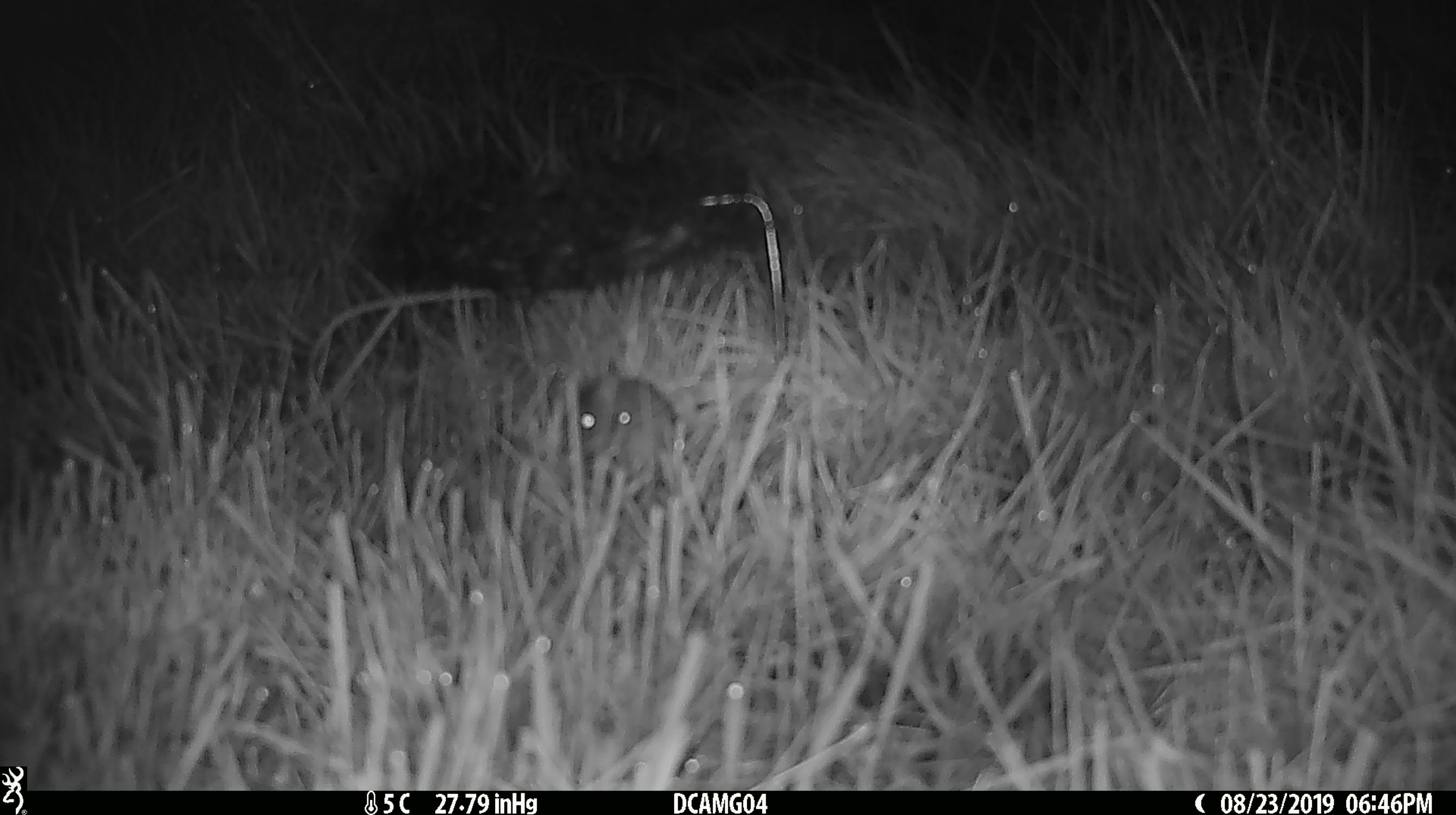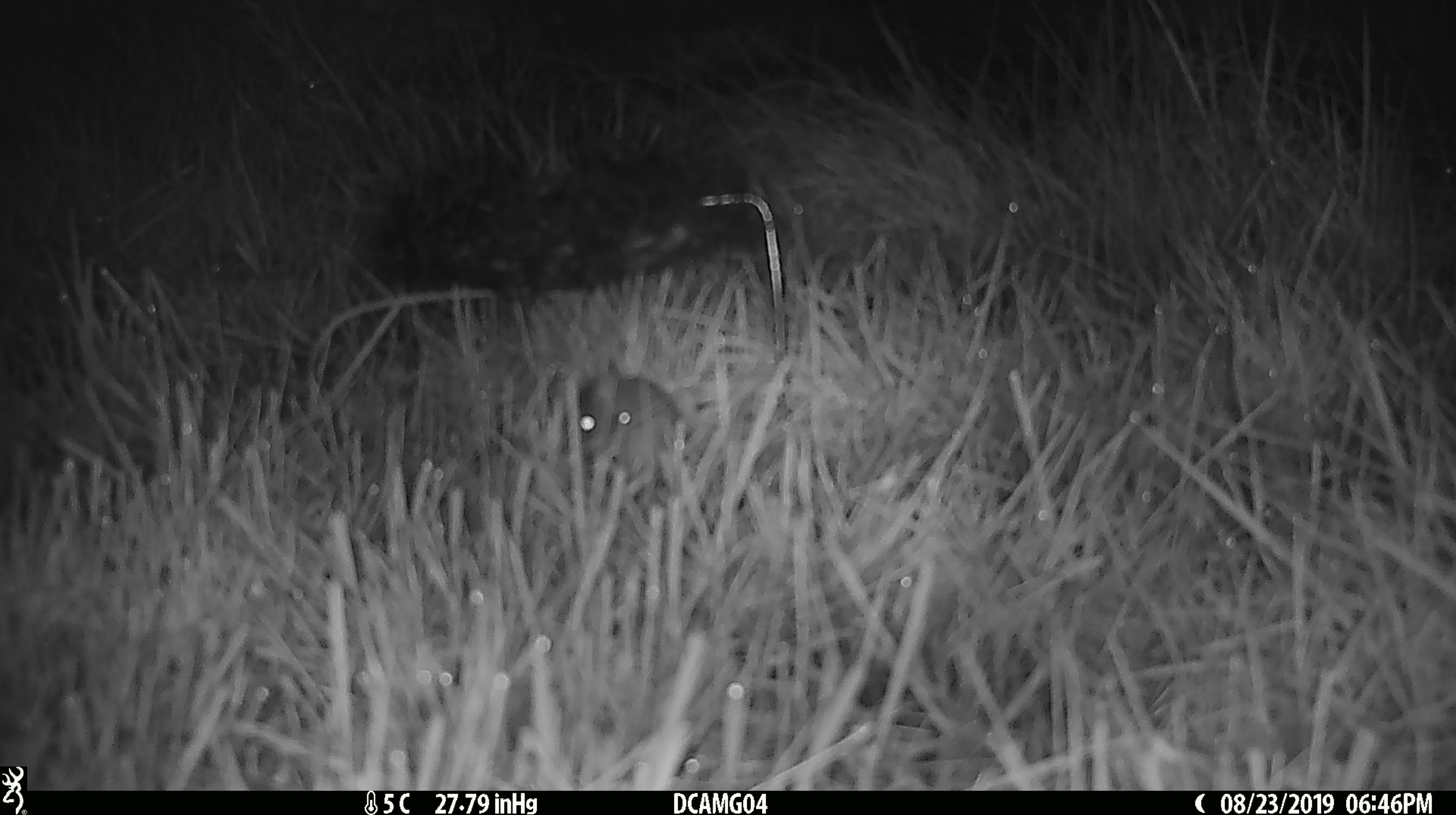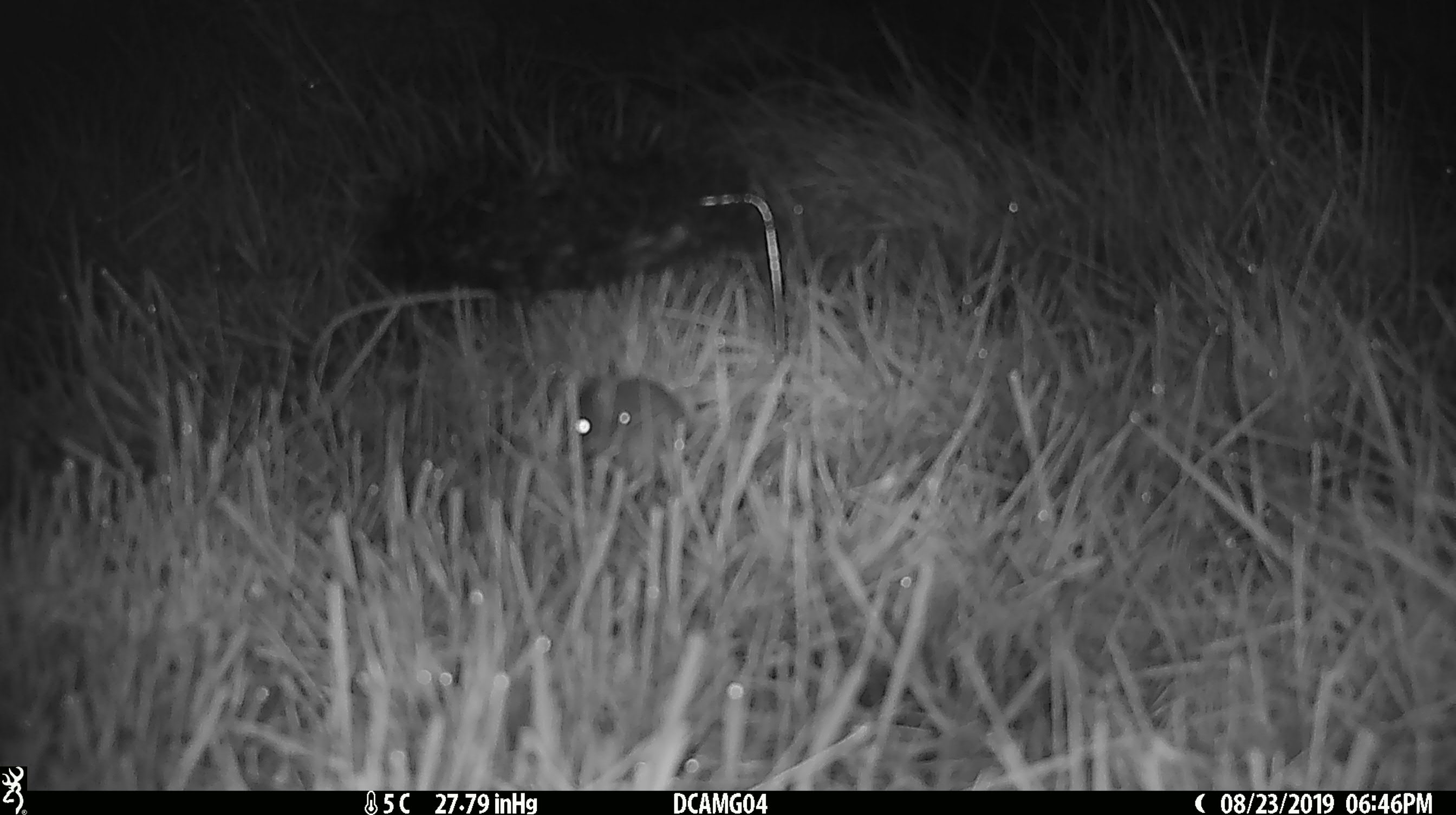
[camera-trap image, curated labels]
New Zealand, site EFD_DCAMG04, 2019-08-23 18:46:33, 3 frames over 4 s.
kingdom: Animalia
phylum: Chordata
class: Mammalia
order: Rodentia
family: Muridae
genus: Mus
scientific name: Mus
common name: mouse